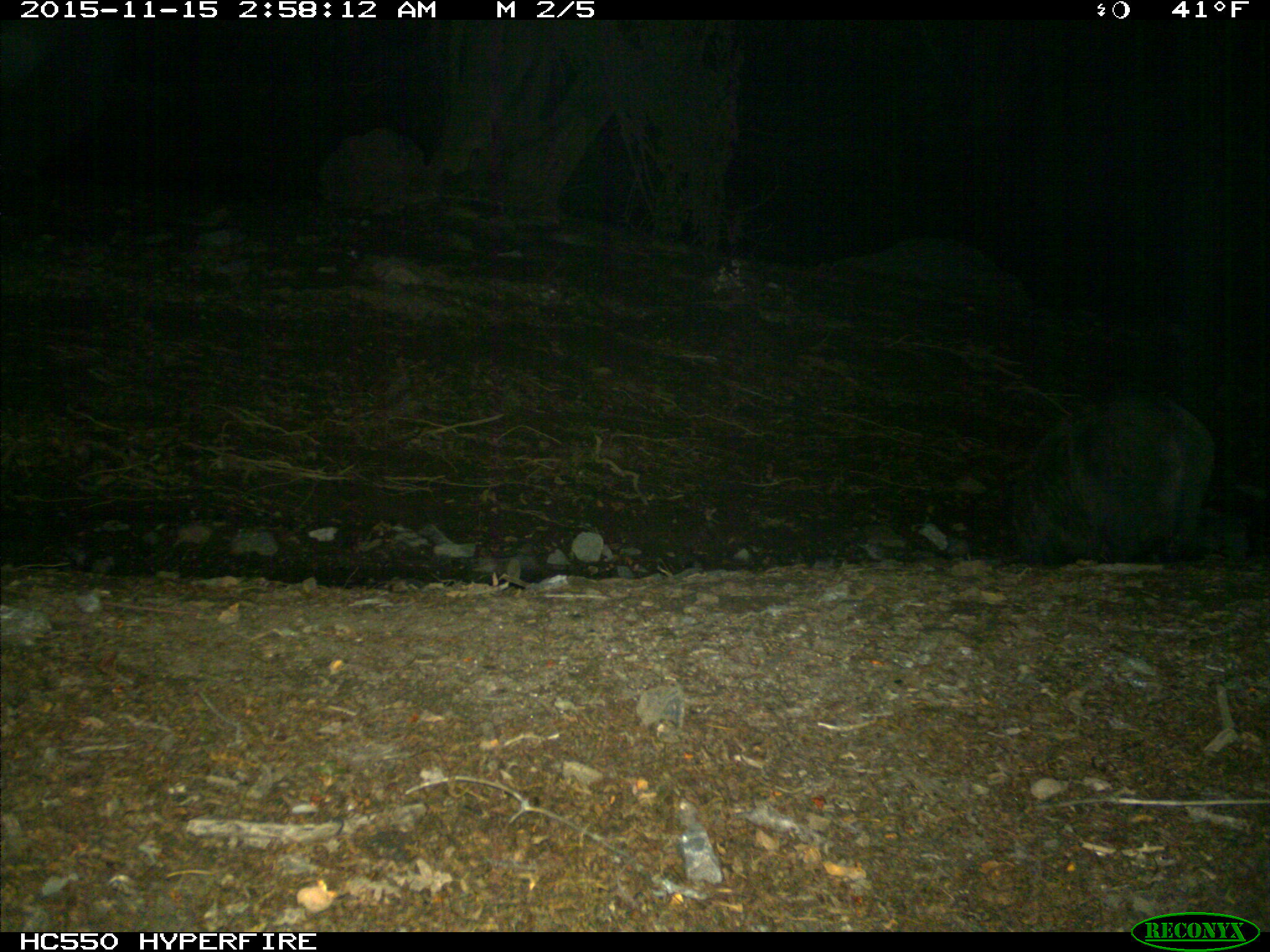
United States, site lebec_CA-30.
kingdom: Animalia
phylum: Chordata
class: Mammalia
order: Artiodactyla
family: Suidae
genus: Sus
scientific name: Sus scrofa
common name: wild boar